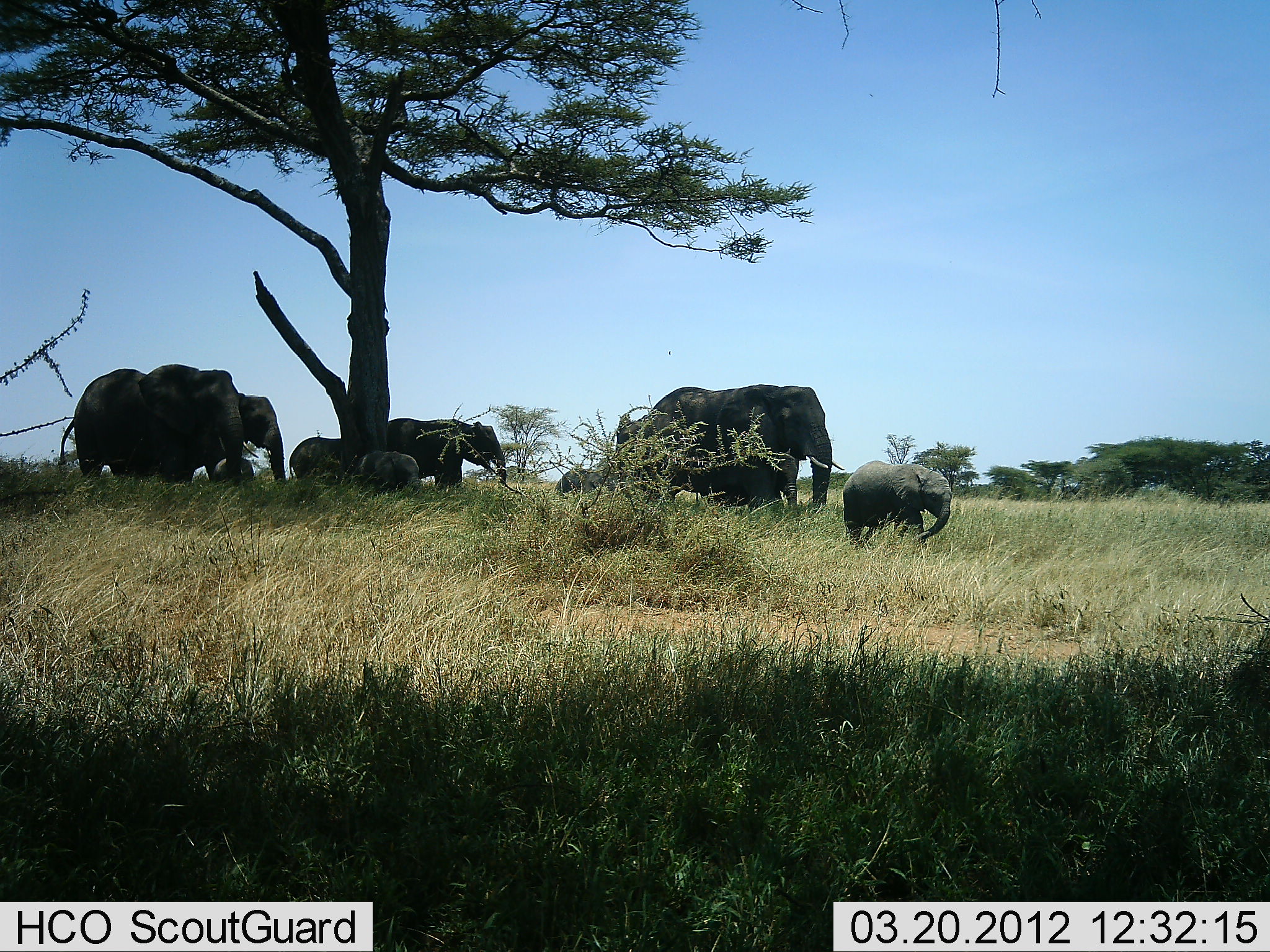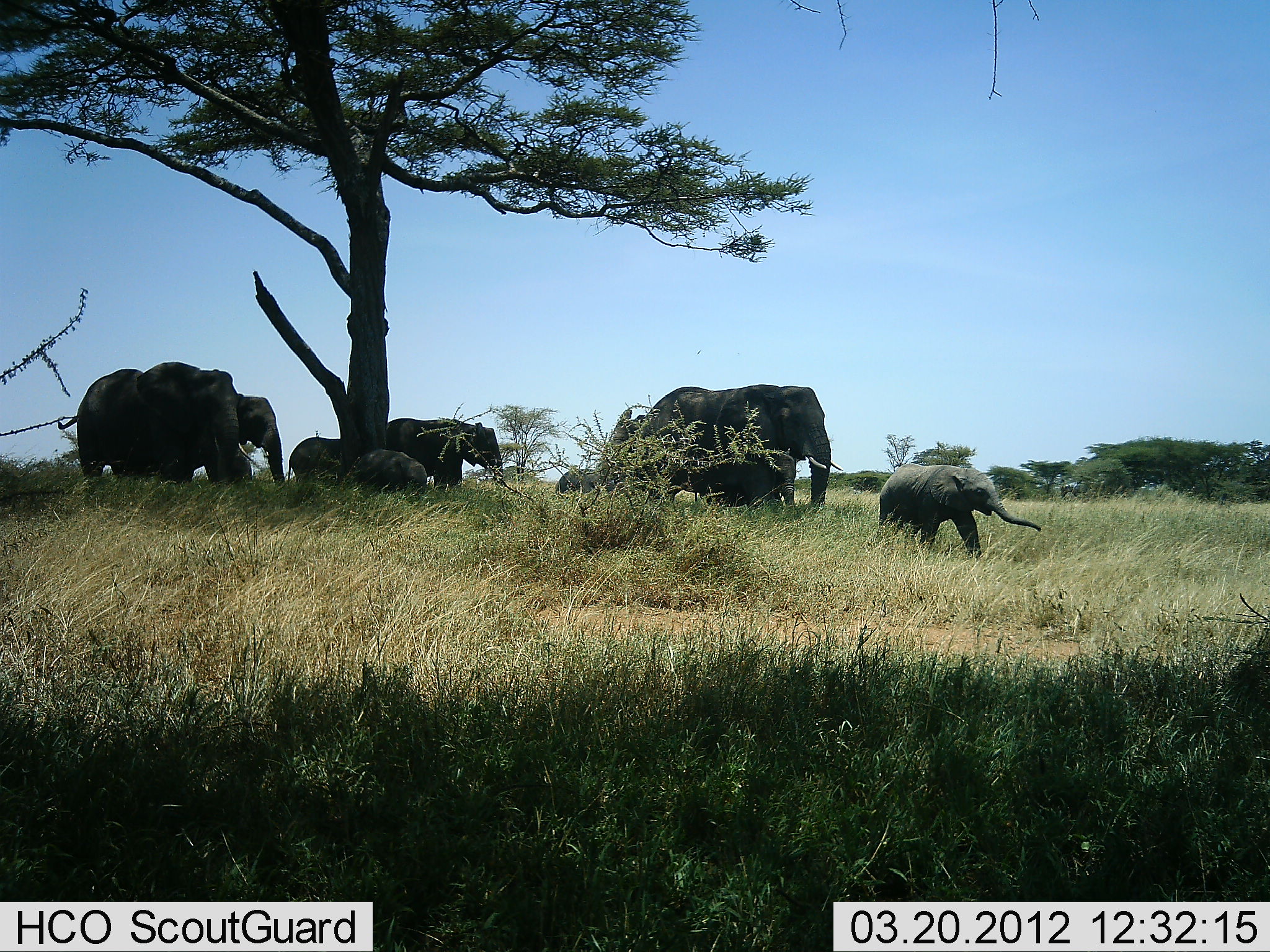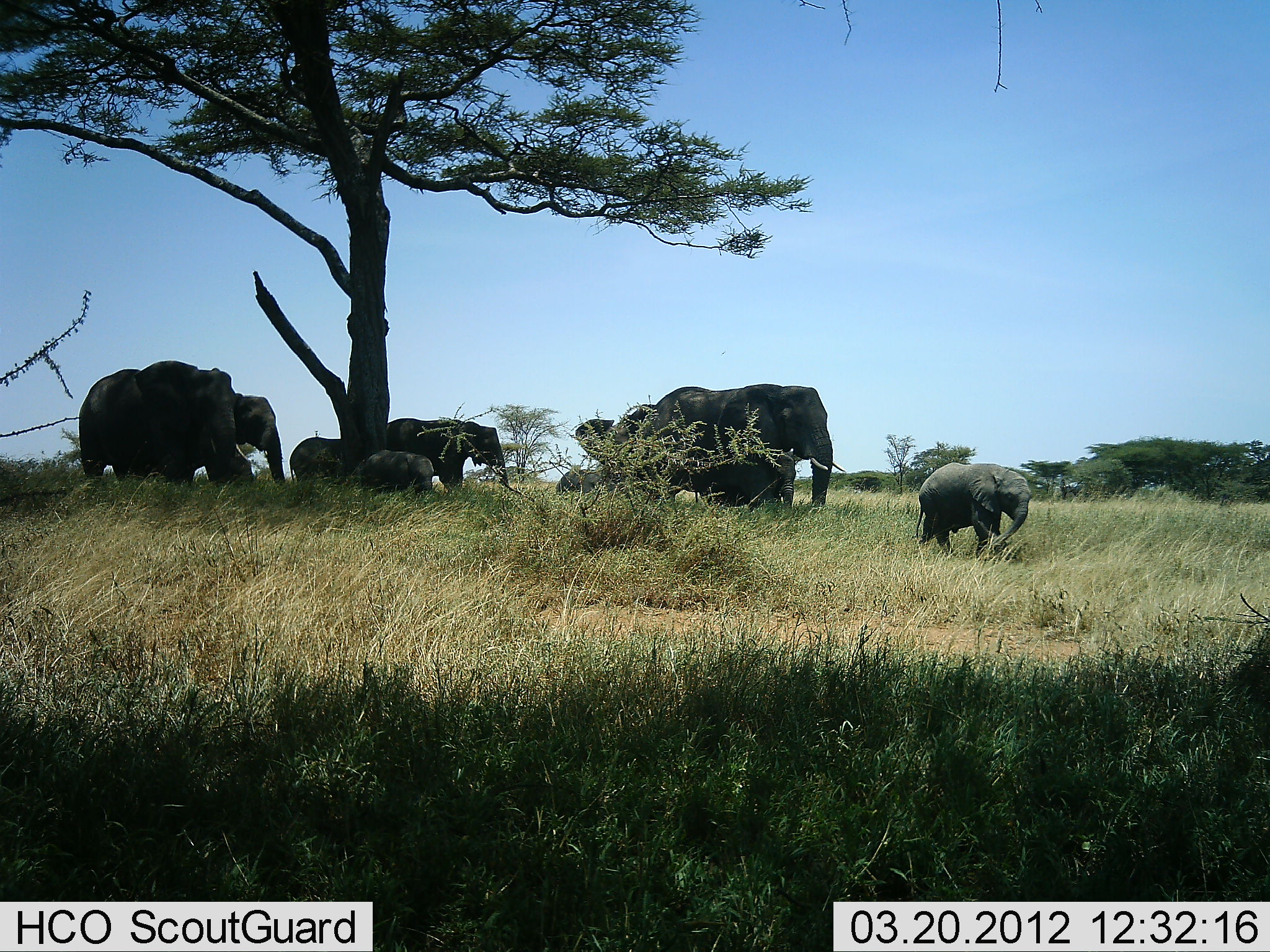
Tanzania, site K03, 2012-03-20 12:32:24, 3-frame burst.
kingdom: Animalia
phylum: Chordata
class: Mammalia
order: Proboscidea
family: Elephantidae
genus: Loxodonta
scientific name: Loxodonta africana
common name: african bush elephant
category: elephant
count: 9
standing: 59%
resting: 18%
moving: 76%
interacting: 0%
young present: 94%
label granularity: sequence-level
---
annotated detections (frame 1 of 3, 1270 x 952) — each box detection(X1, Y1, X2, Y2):
animal: detection(613, 384, 844, 514); detection(59, 362, 259, 484); detection(843, 459, 954, 547); detection(386, 416, 508, 492); detection(207, 394, 287, 483); detection(350, 450, 422, 499); detection(289, 436, 342, 483); detection(774, 446, 808, 512); detection(553, 468, 619, 495); detection(210, 455, 256, 481)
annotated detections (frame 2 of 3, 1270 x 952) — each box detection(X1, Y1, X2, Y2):
animal: detection(632, 383, 845, 510); detection(58, 360, 252, 484); detection(879, 462, 1042, 561); detection(193, 393, 285, 489); detection(385, 417, 505, 489); detection(605, 408, 654, 501); detection(352, 448, 428, 497); detection(287, 435, 341, 483); detection(766, 448, 803, 510); detection(555, 468, 617, 500)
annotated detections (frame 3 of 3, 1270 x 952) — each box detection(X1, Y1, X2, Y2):
animal: detection(637, 381, 846, 511); detection(78, 359, 251, 488); detection(573, 401, 699, 506); detection(915, 461, 1032, 565); detection(385, 416, 510, 493); detection(204, 392, 286, 488); detection(359, 448, 436, 497); detection(742, 448, 799, 514); detection(289, 435, 343, 483); detection(554, 467, 624, 498)